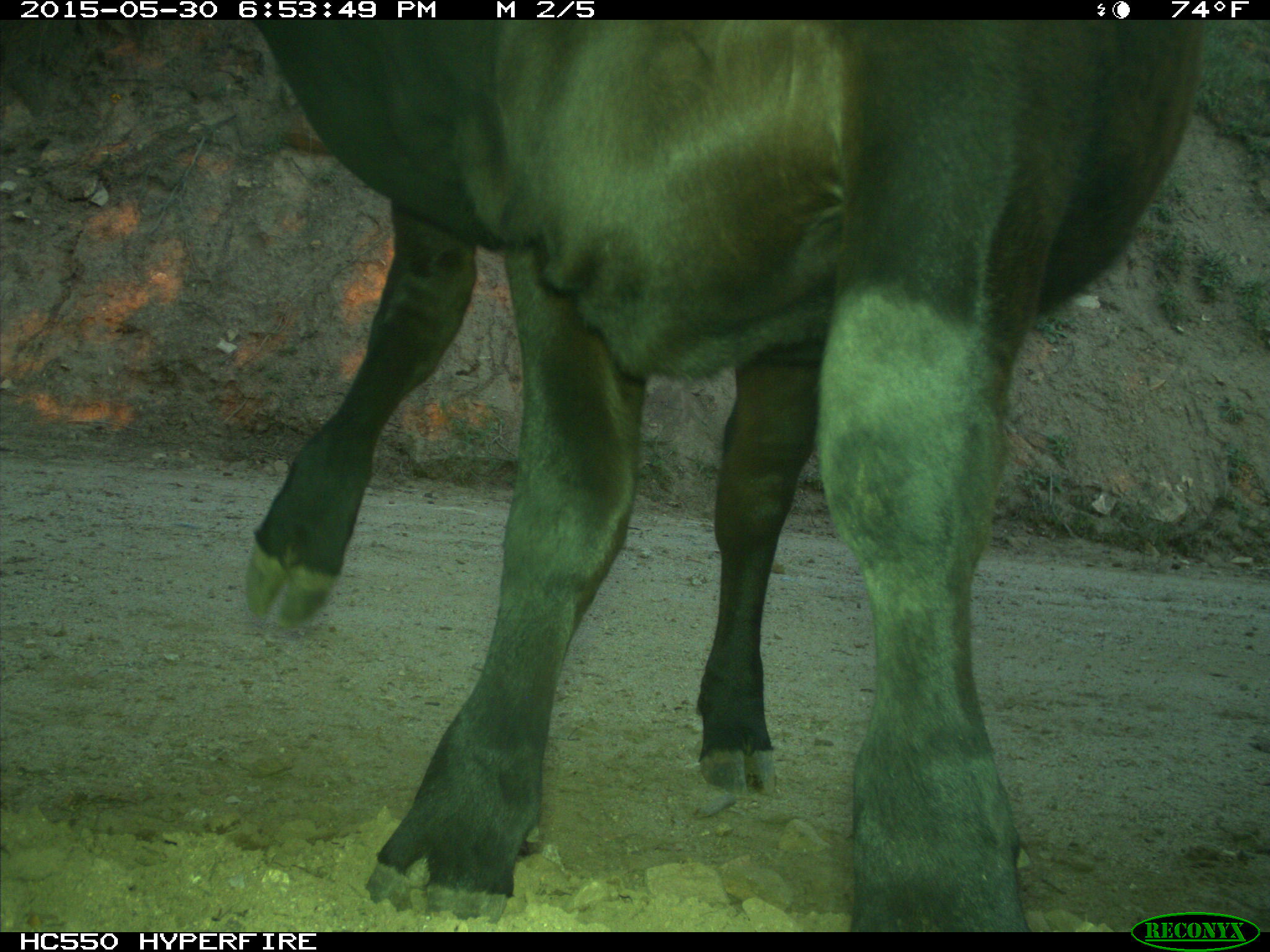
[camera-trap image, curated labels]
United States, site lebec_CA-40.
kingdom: Animalia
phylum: Chordata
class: Mammalia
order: Artiodactyla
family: Bovidae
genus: Bos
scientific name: Bos taurus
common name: domestic cow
Bos taurus (domestic cow).